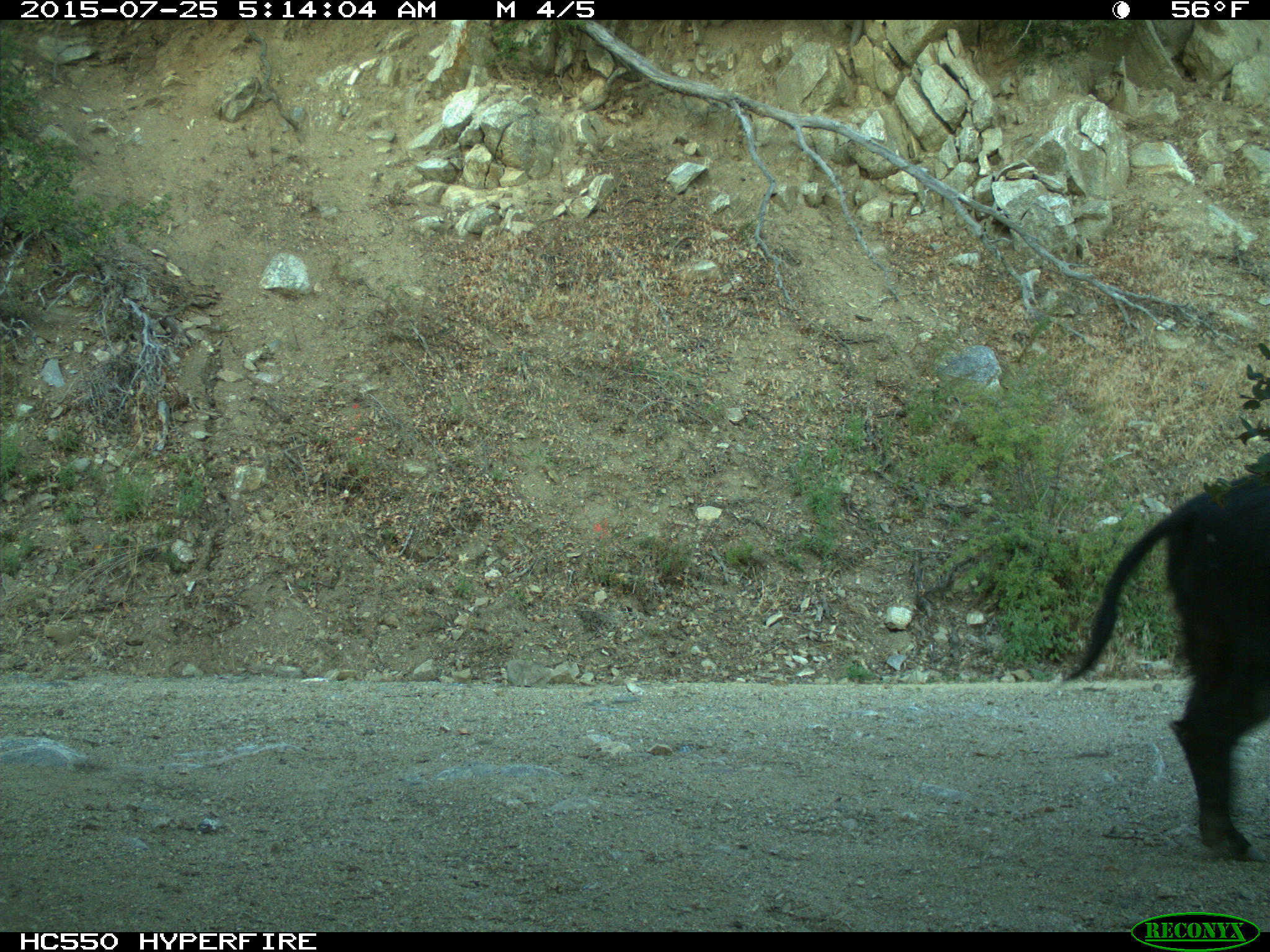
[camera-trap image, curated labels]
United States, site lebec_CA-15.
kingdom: Animalia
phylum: Chordata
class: Mammalia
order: Artiodactyla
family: Suidae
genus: Sus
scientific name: Sus scrofa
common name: wild boar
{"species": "Sus scrofa (wild boar)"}